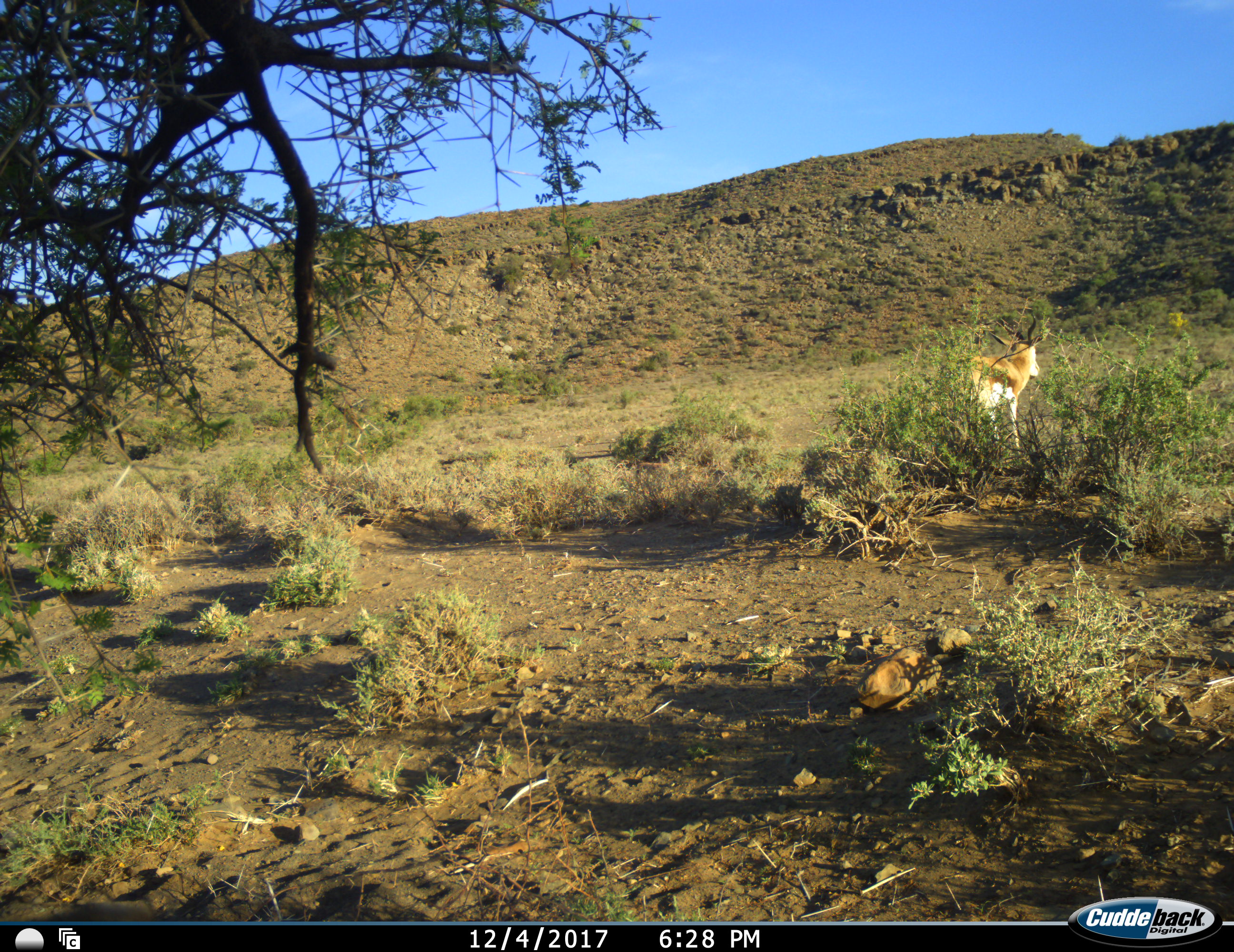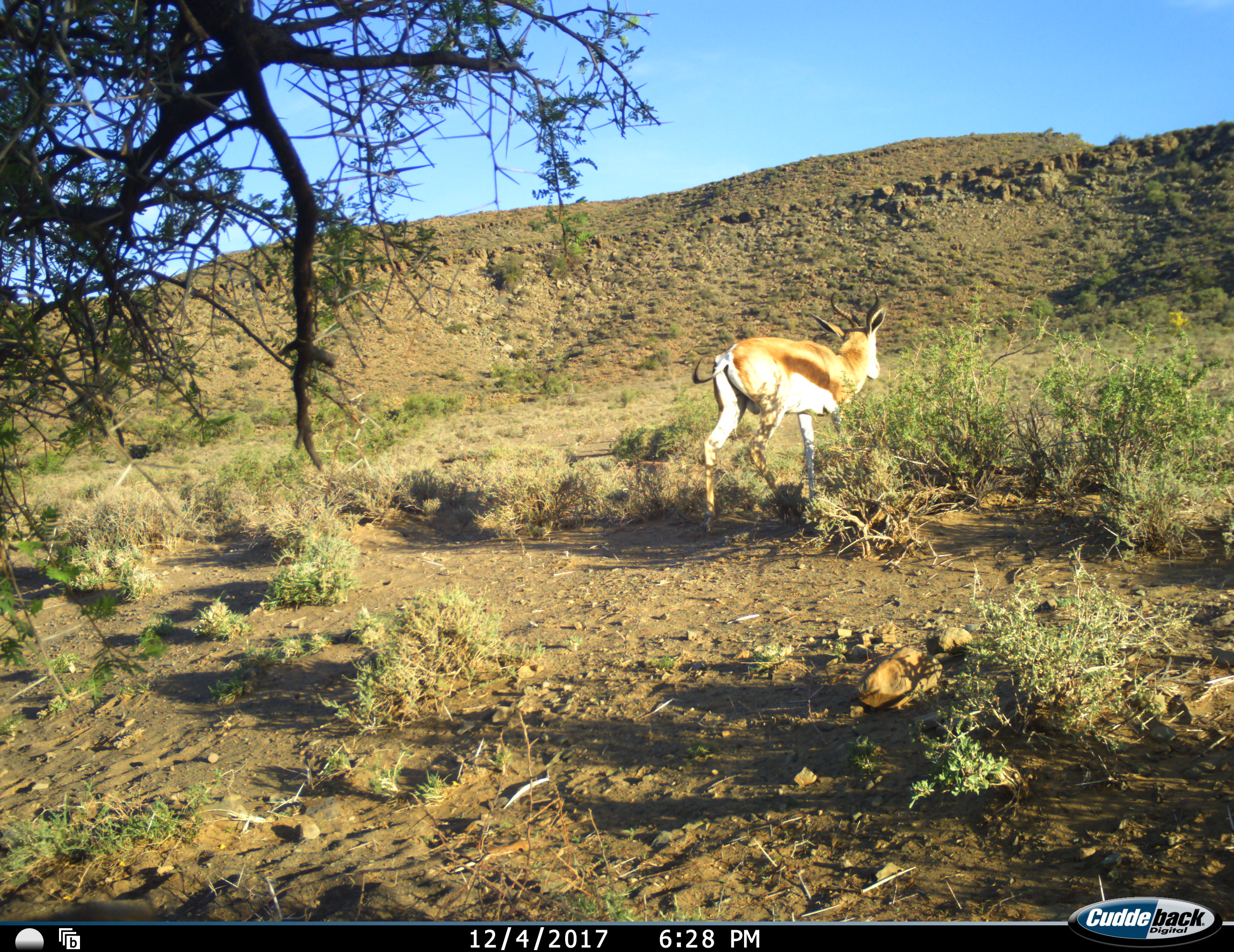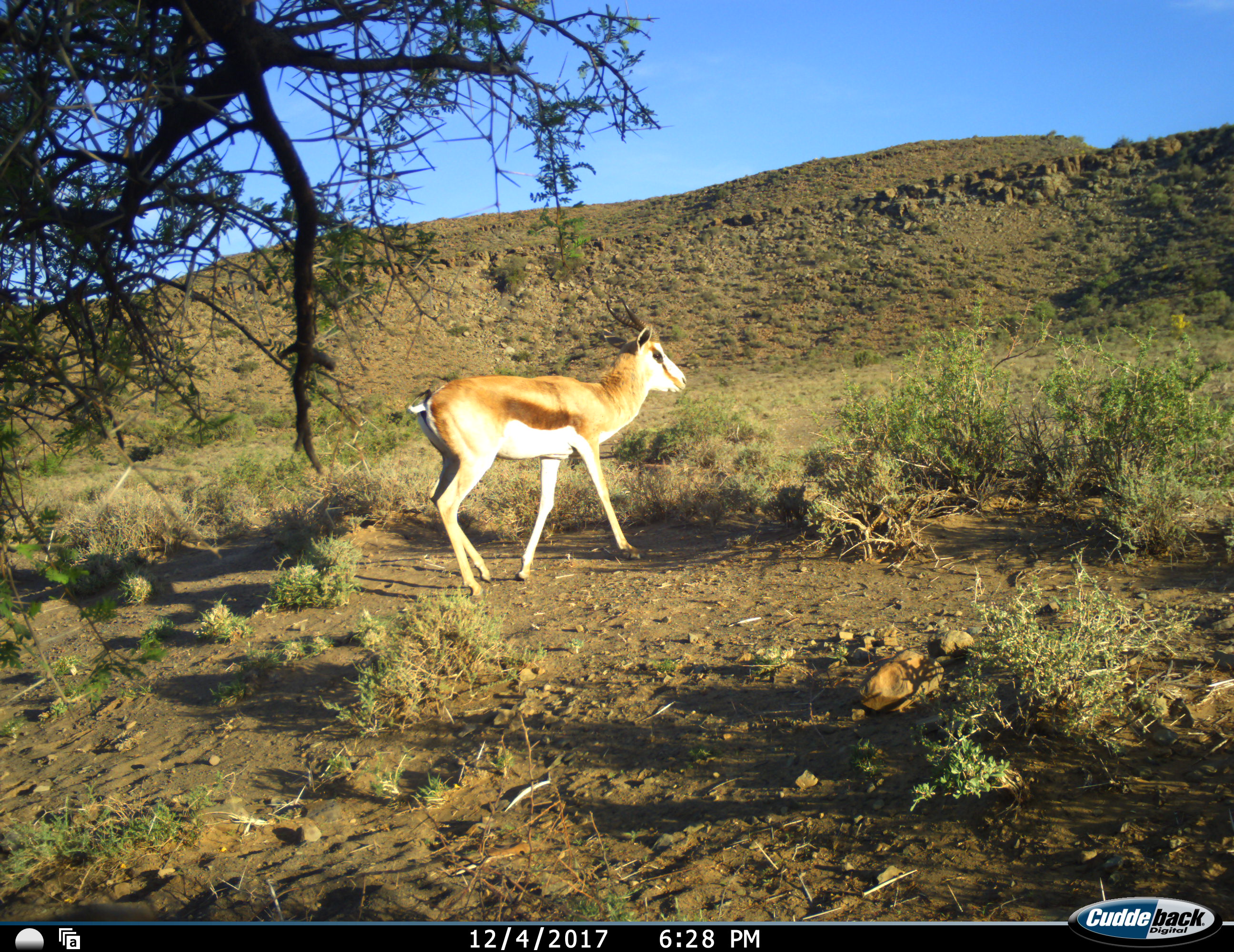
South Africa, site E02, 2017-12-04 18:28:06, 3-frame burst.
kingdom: Animalia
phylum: Chordata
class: Mammalia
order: Artiodactyla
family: Bovidae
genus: Antidorcas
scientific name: Antidorcas marsupialis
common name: springbok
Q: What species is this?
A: Springbok (Antidorcas marsupialis).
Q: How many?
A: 1.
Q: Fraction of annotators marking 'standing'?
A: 11%.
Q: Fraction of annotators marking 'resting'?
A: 0%.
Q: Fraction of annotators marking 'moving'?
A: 89%.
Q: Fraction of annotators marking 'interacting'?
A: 0%.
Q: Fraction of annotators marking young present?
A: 0%.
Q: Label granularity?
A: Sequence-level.